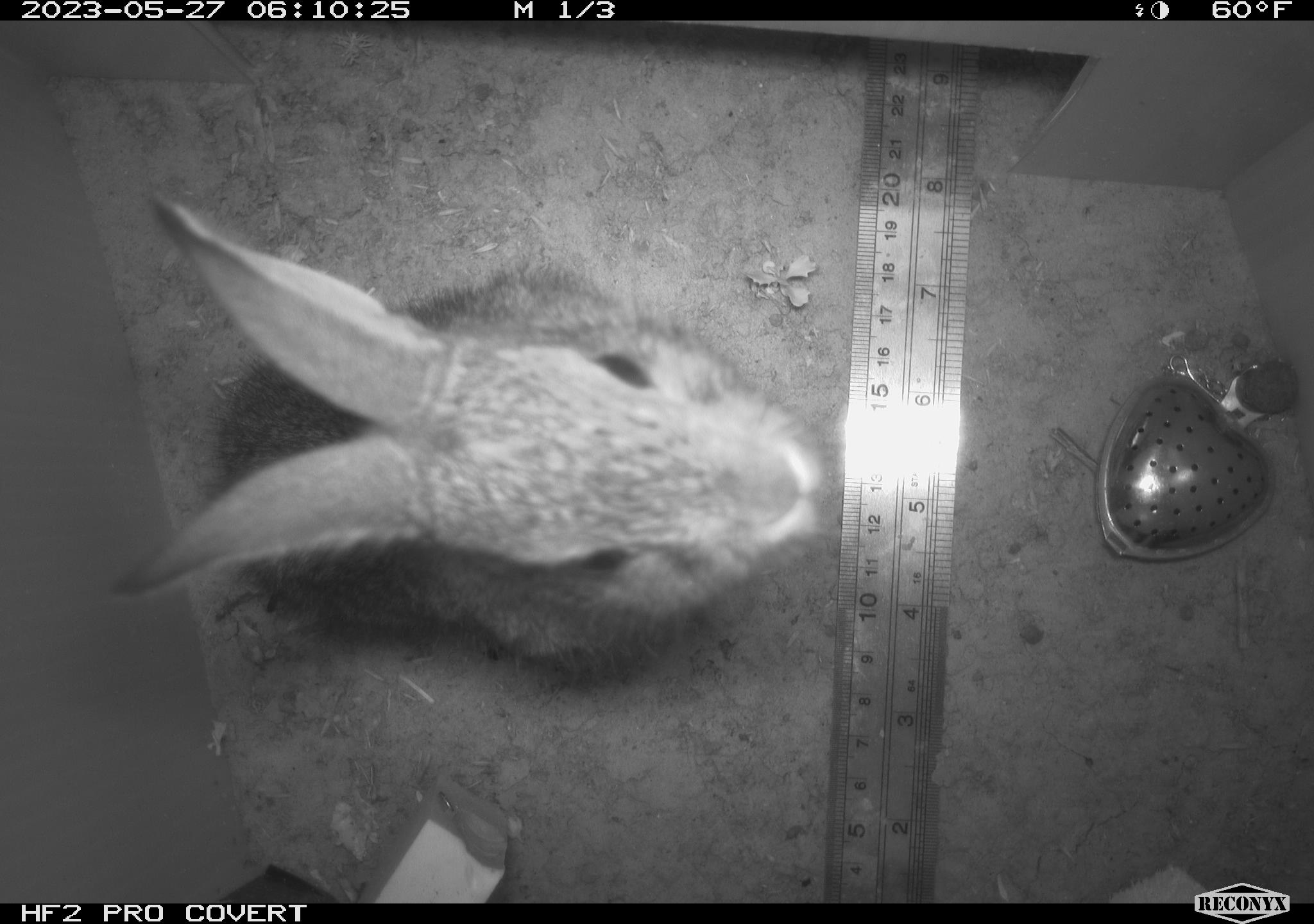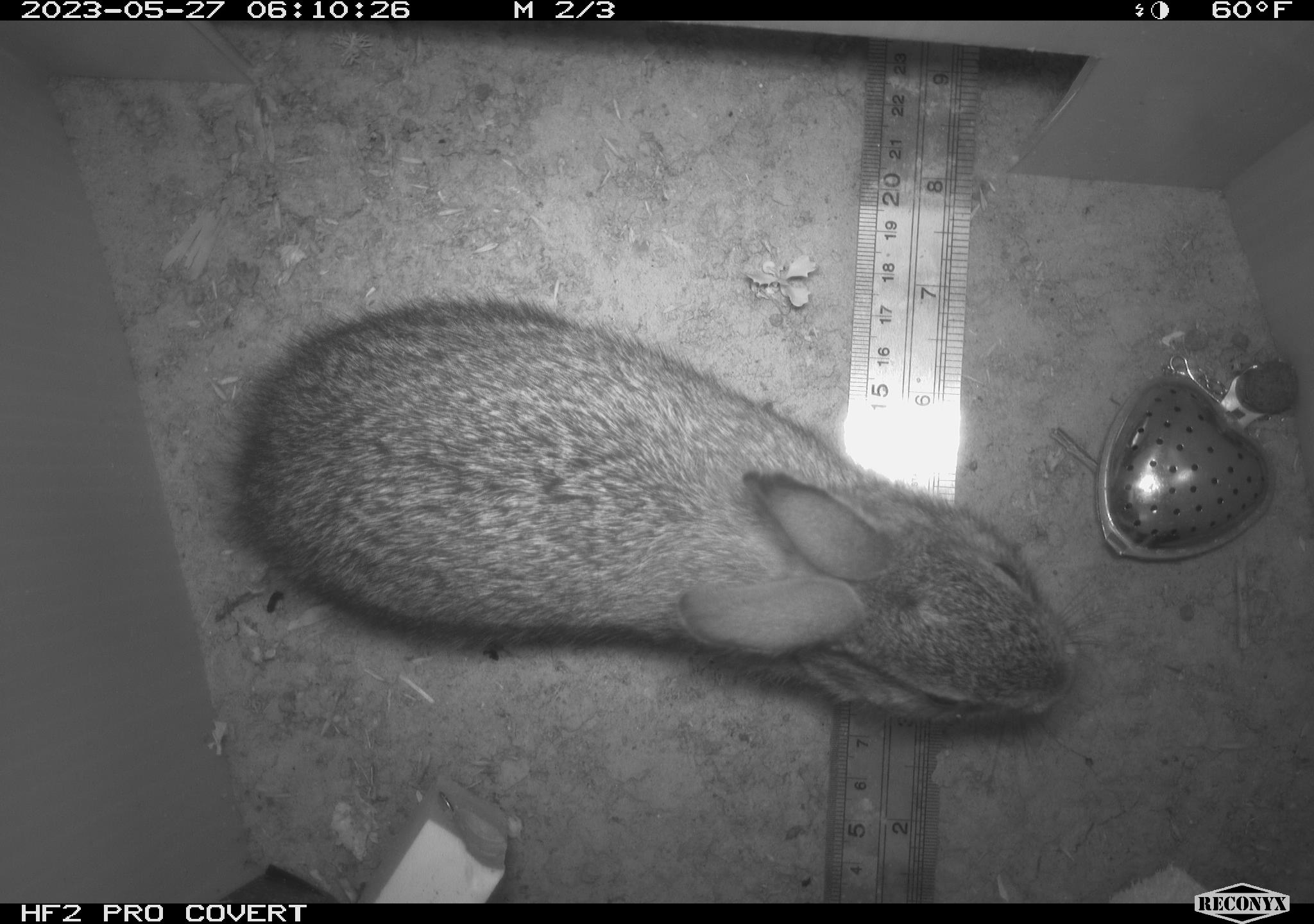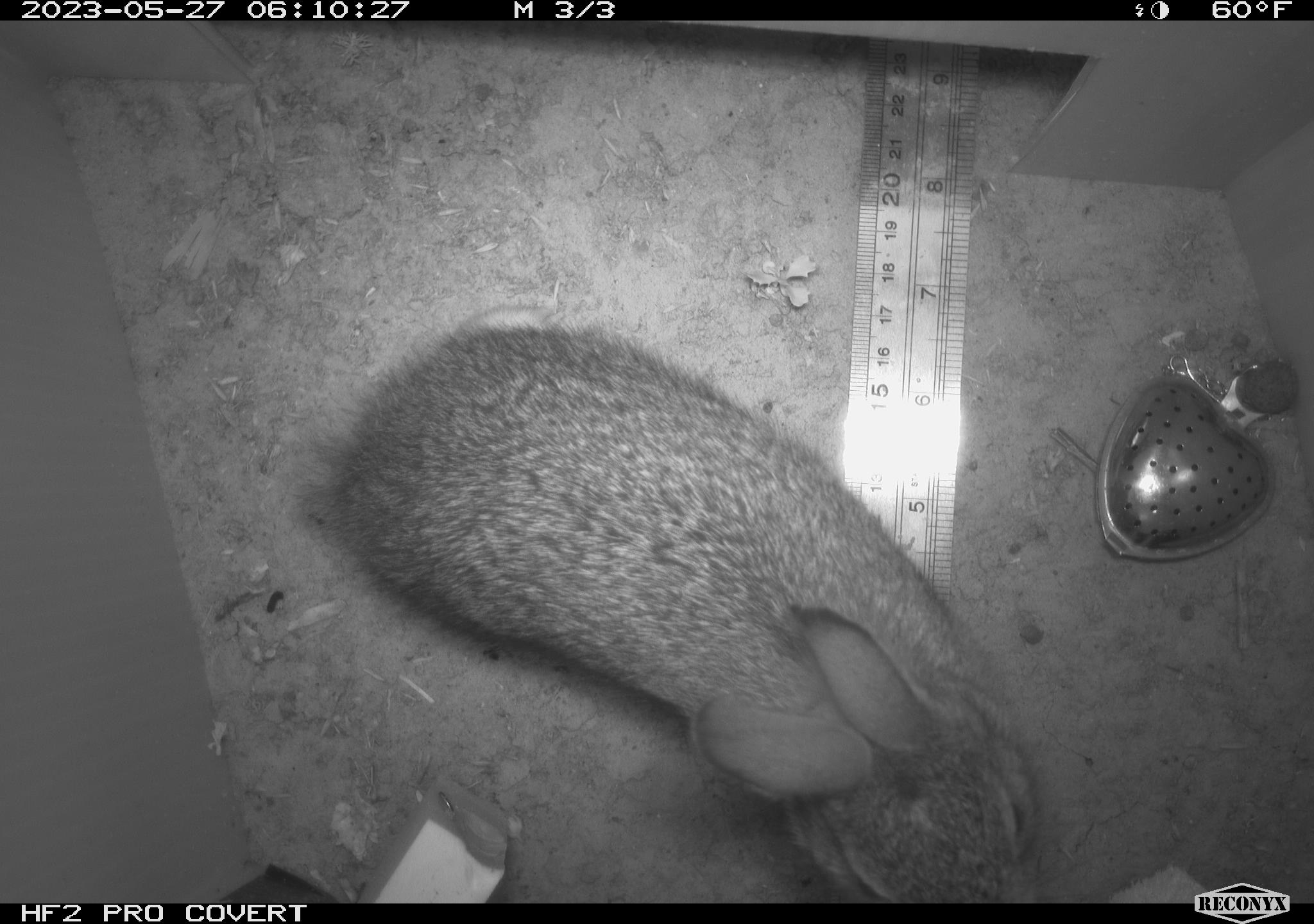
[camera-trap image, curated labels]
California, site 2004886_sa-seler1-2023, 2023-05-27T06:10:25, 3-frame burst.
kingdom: Animalia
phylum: Chordata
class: Mammalia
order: Lagomorpha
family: Leporidae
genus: Sylvilagus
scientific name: Sylvilagus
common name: cottontail rabbits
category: sylvilagus species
Sylvilagus species (cottontail rabbits) (Sylvilagus).